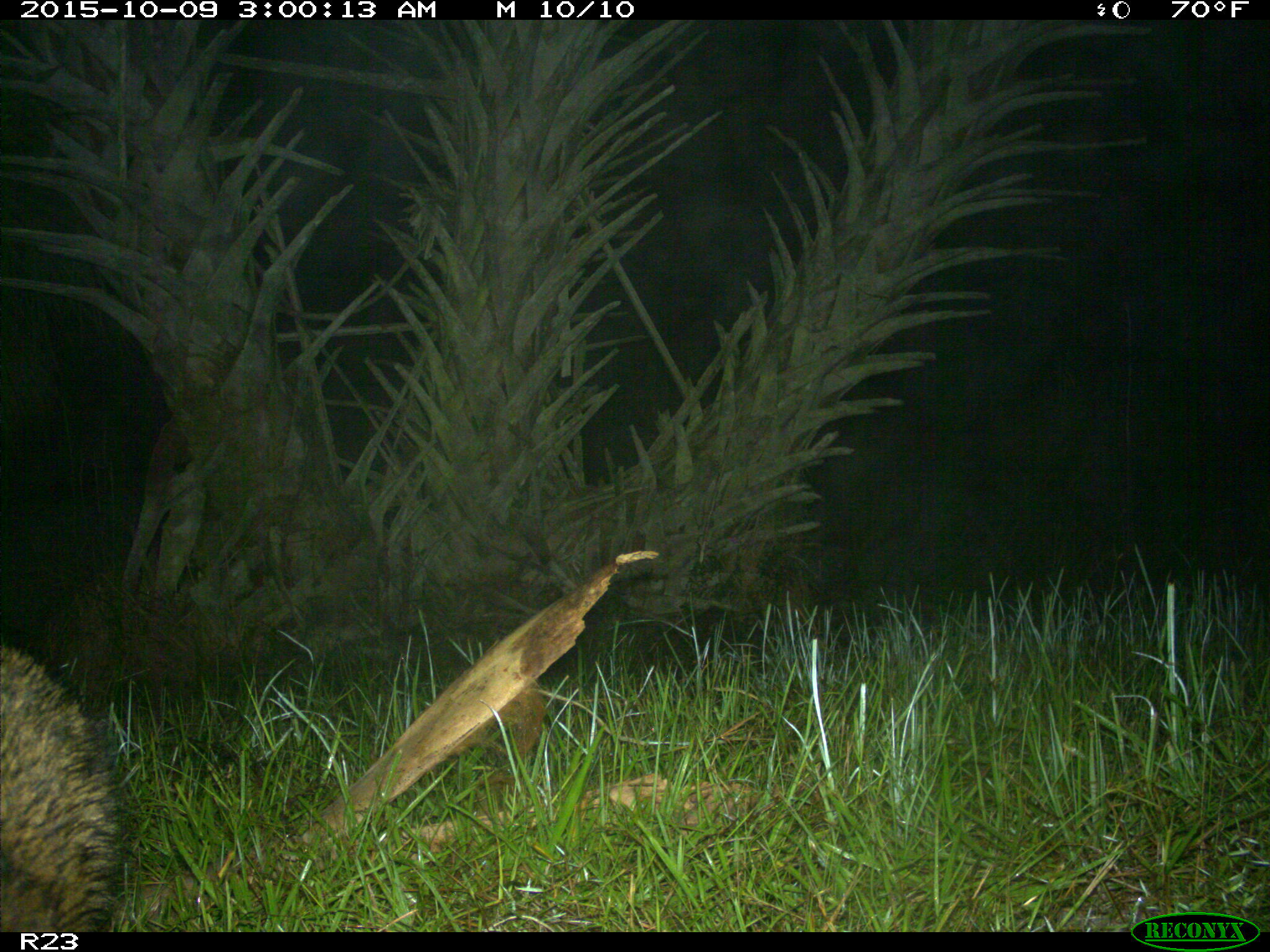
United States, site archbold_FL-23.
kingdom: Animalia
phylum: Chordata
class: Mammalia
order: Carnivora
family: Procyonidae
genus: Procyon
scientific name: Procyon lotor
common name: common raccoon